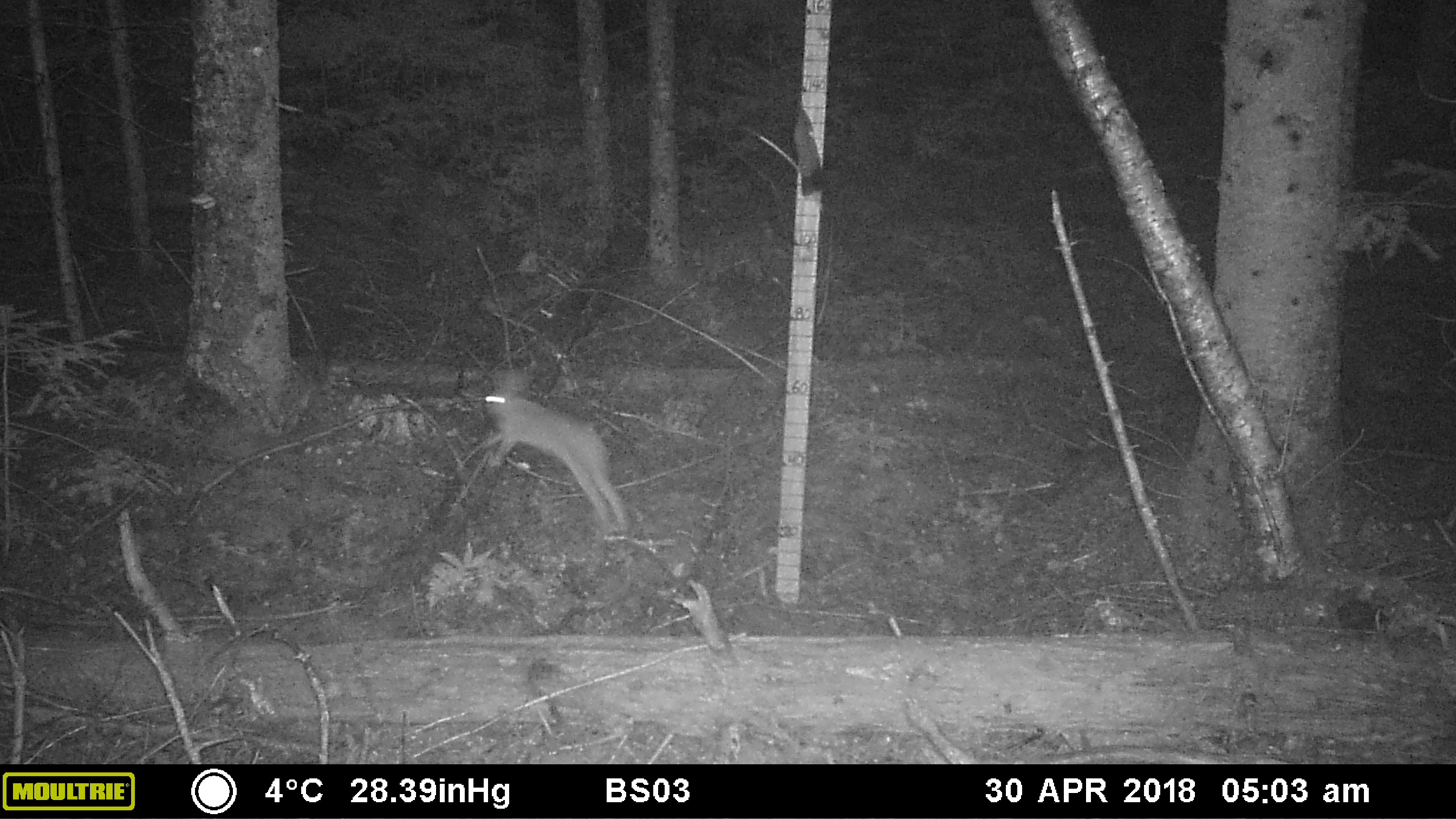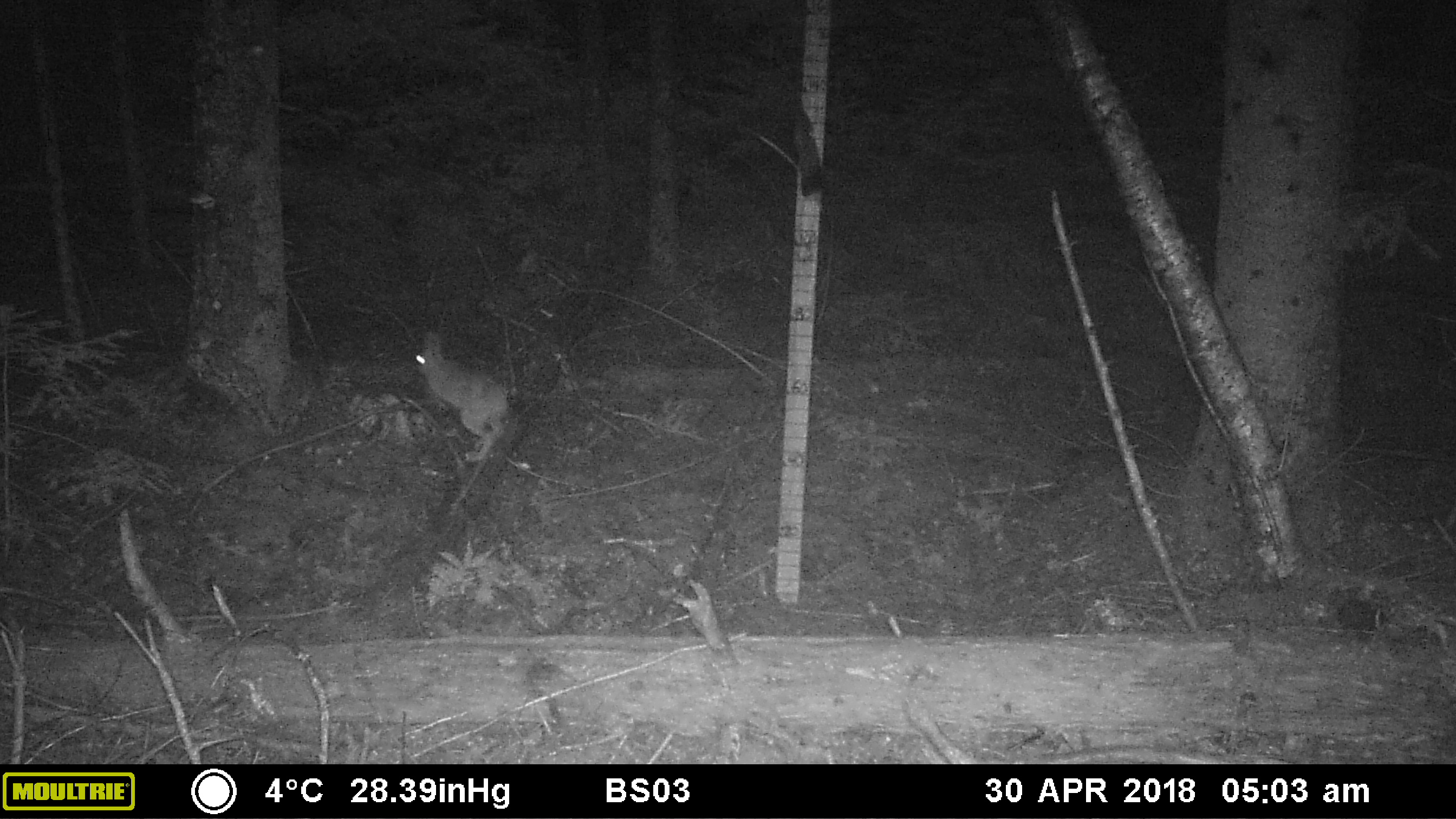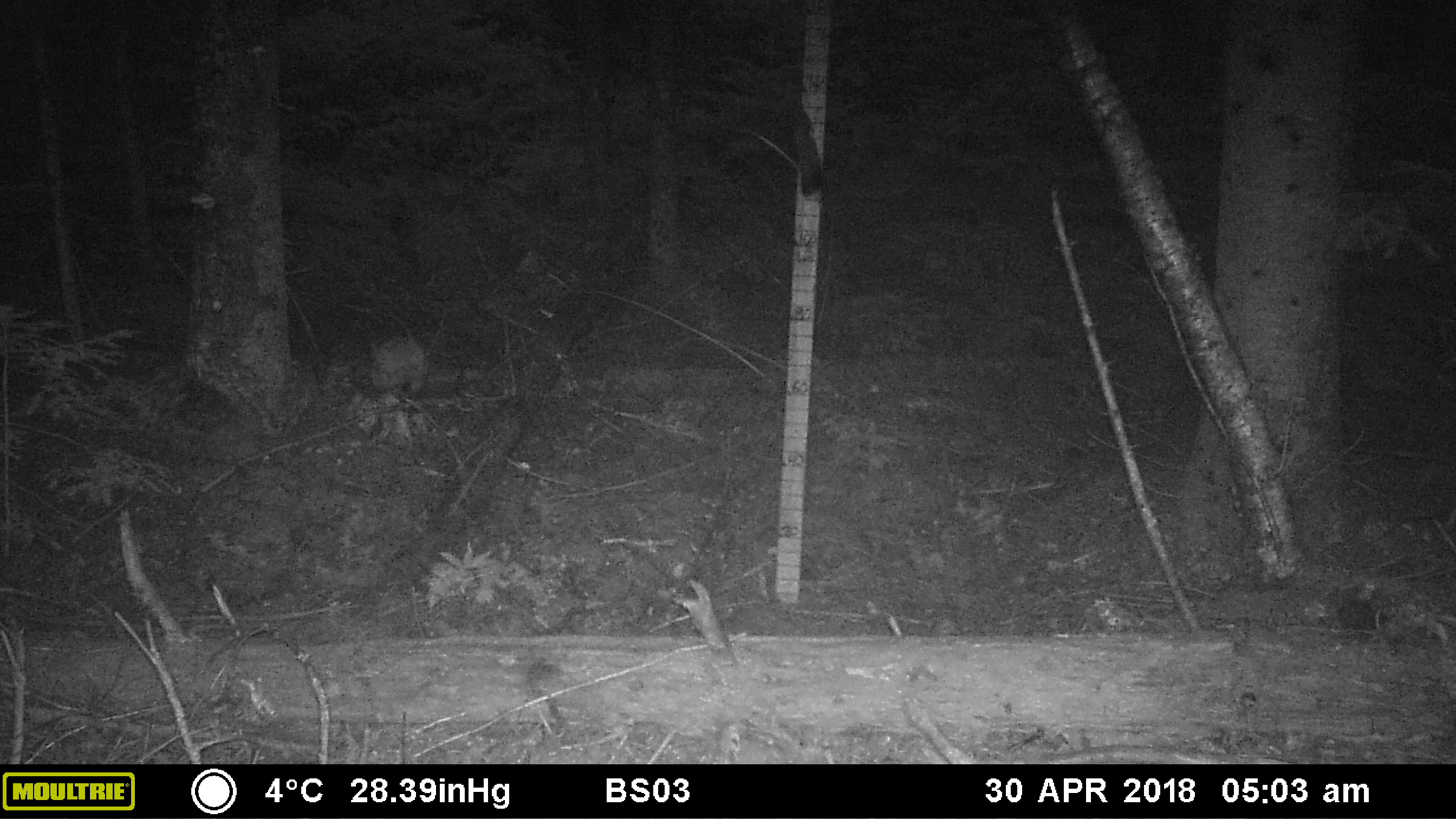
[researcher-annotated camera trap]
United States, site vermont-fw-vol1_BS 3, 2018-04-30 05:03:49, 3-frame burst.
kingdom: Animalia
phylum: Chordata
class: Mammalia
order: Lagomorpha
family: Leporidae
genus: Lepus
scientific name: Lepus americanus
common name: snowshoe hare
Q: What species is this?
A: Snowshoe hare (Lepus americanus).